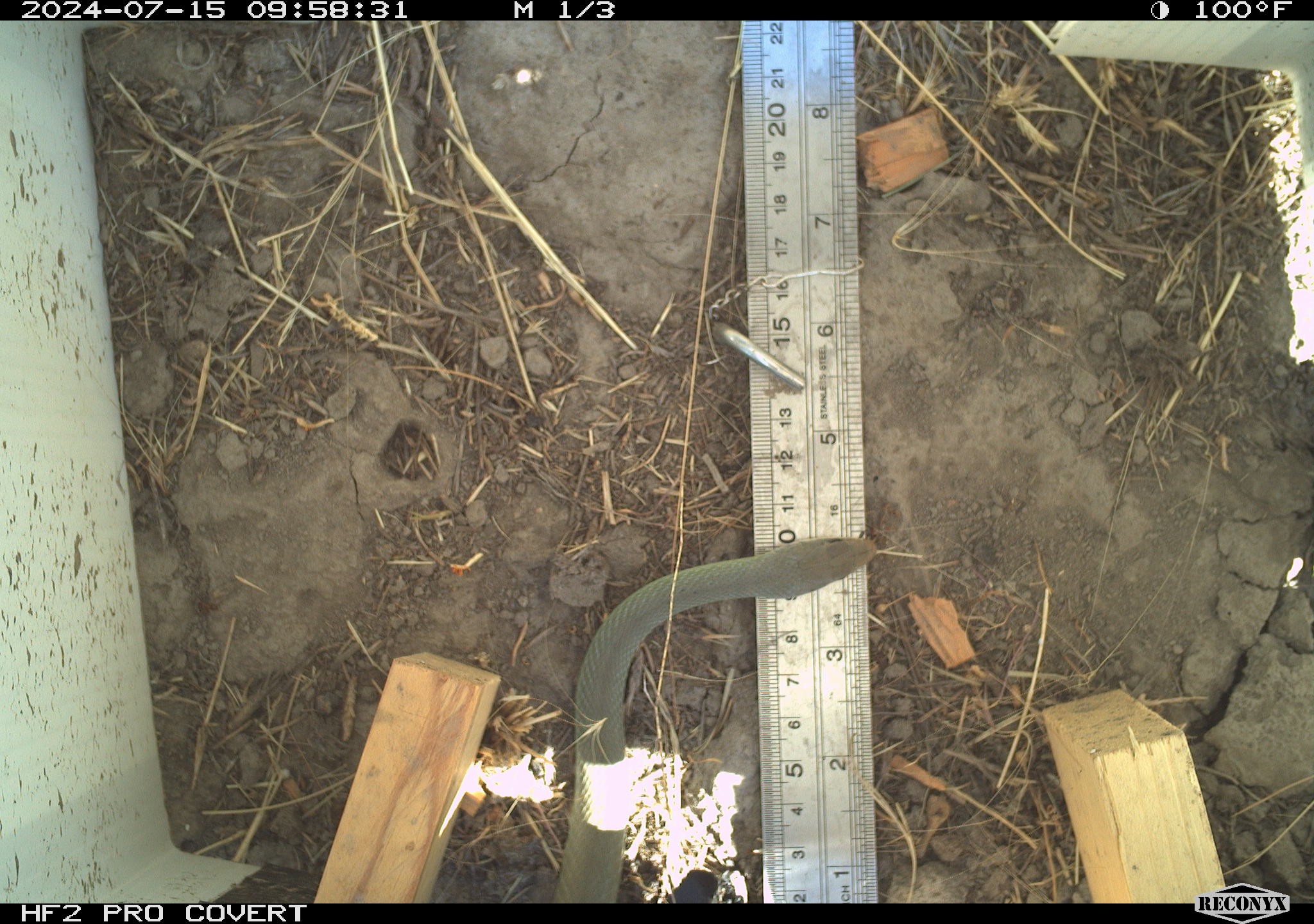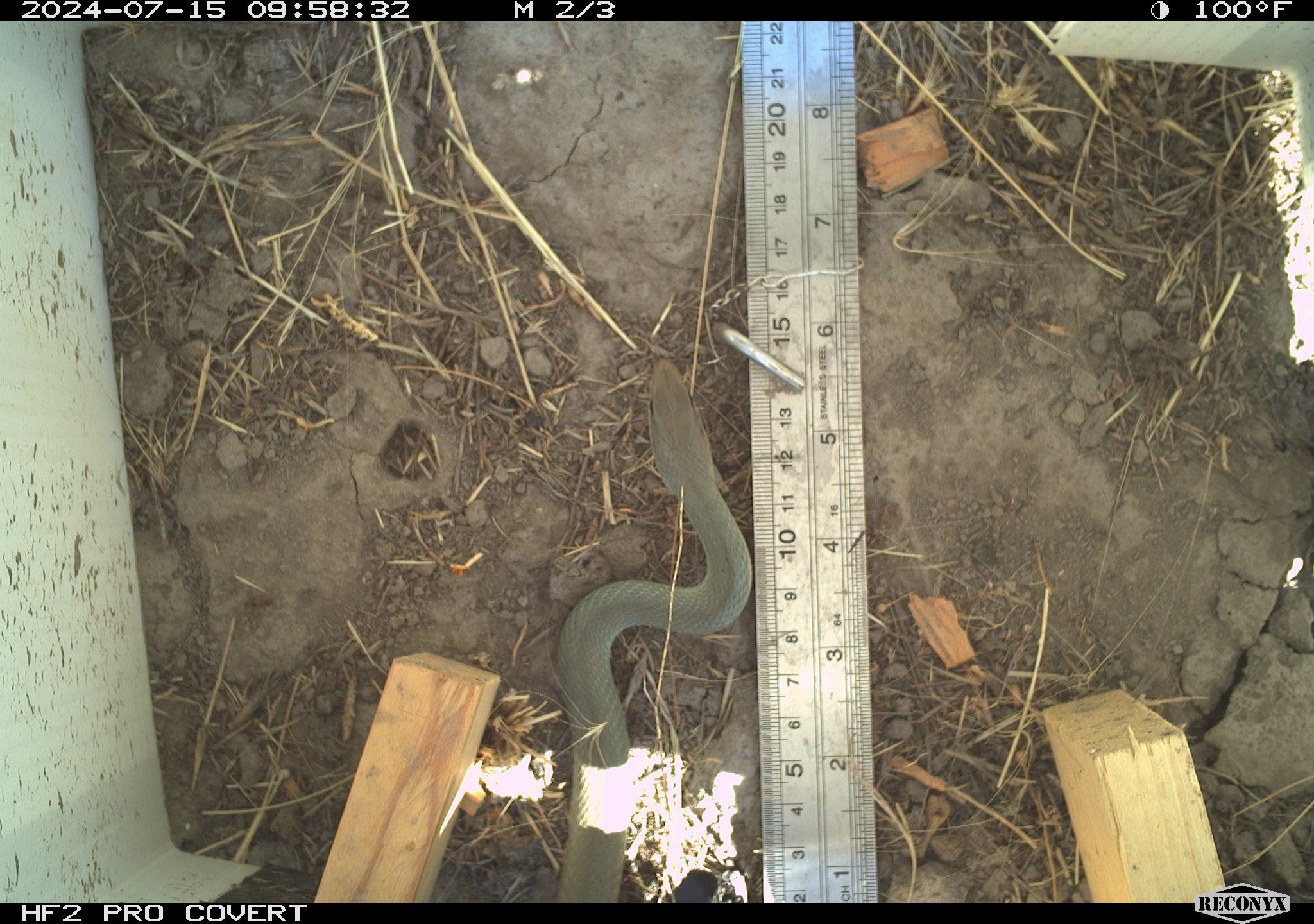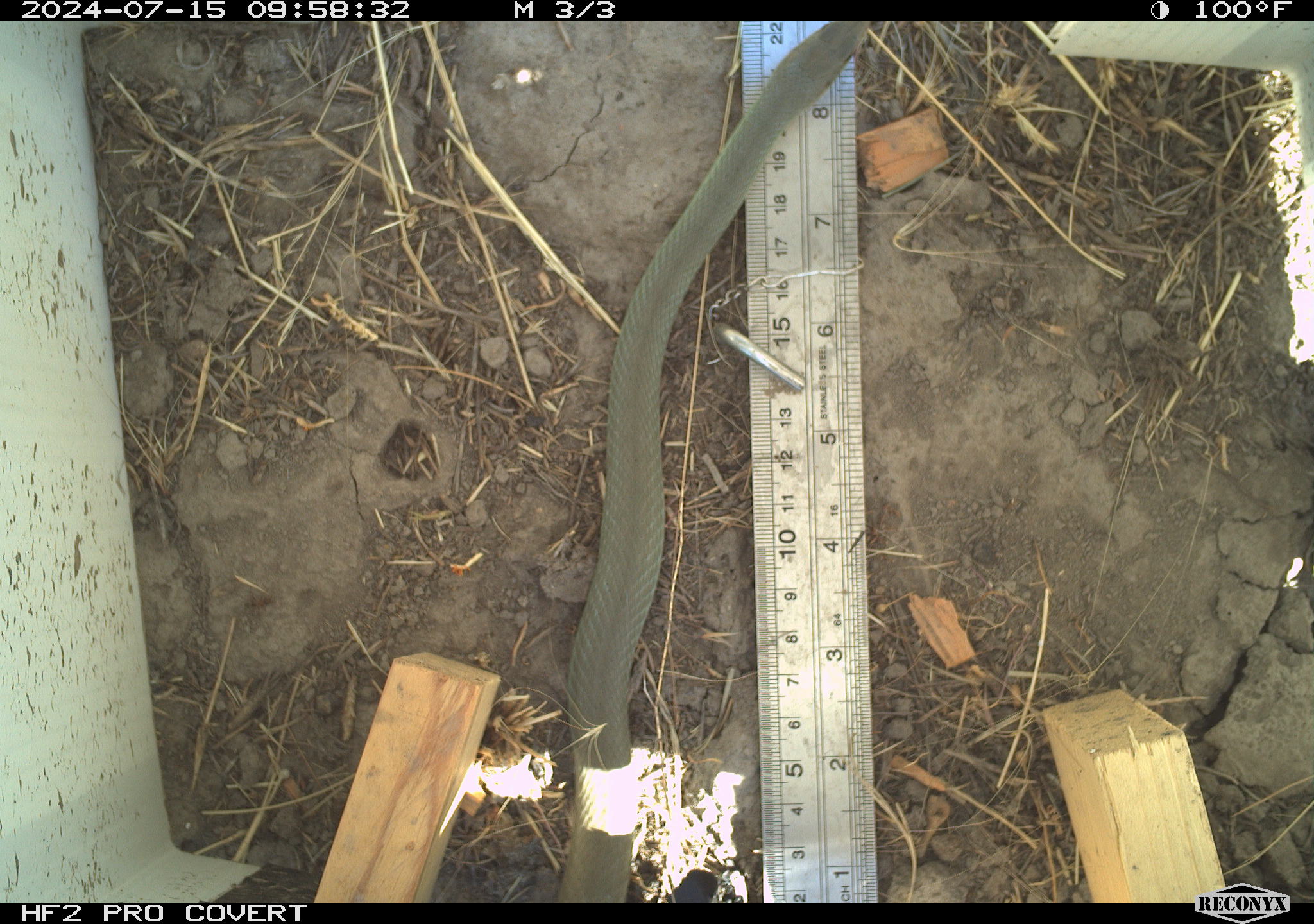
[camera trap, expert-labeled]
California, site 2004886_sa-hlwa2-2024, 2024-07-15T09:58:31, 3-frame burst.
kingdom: Animalia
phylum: Chordata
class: Reptilia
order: Squamata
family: Colubridae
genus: Coluber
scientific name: Coluber constrictor mormon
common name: western yellow-bellied racer